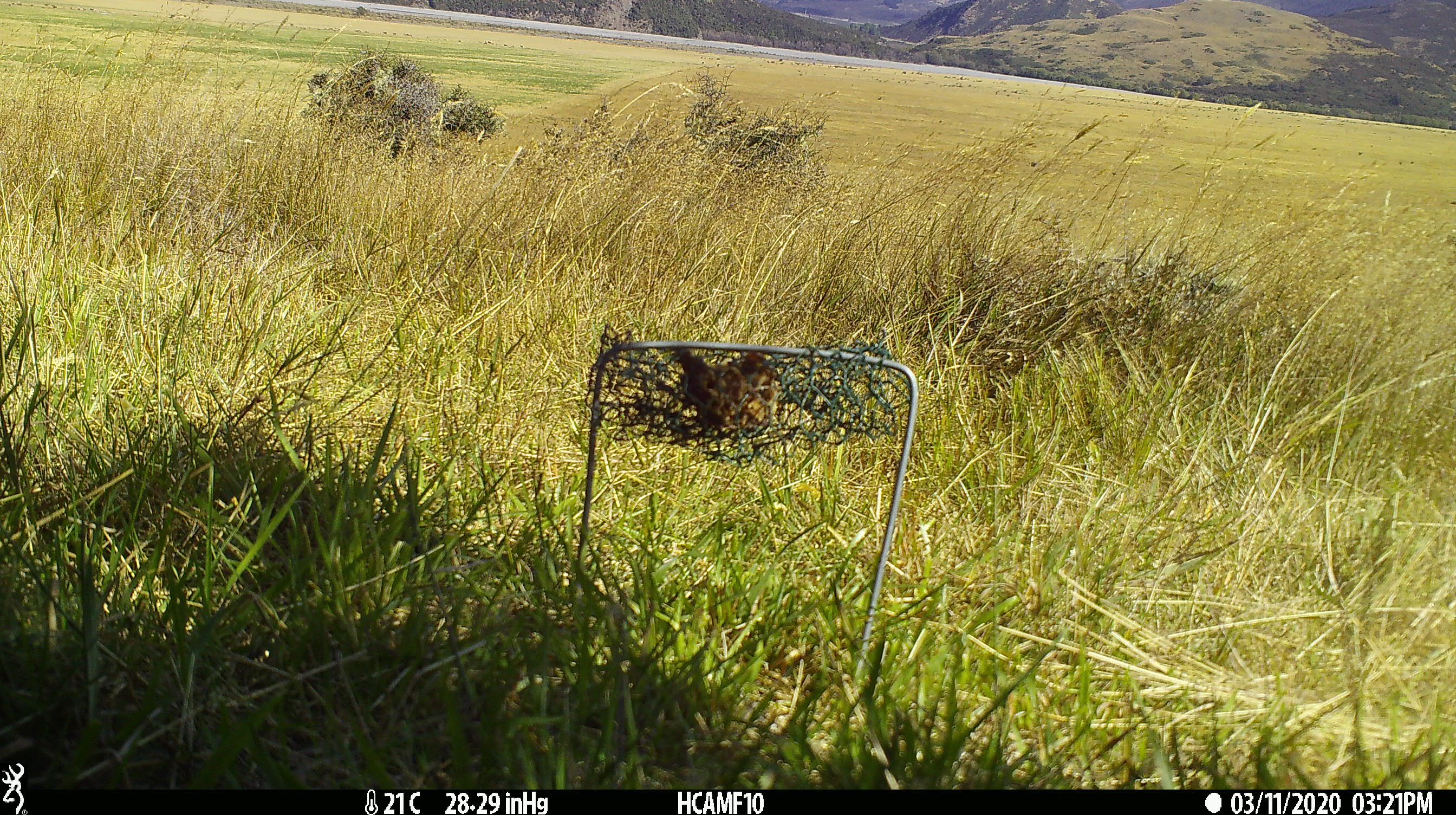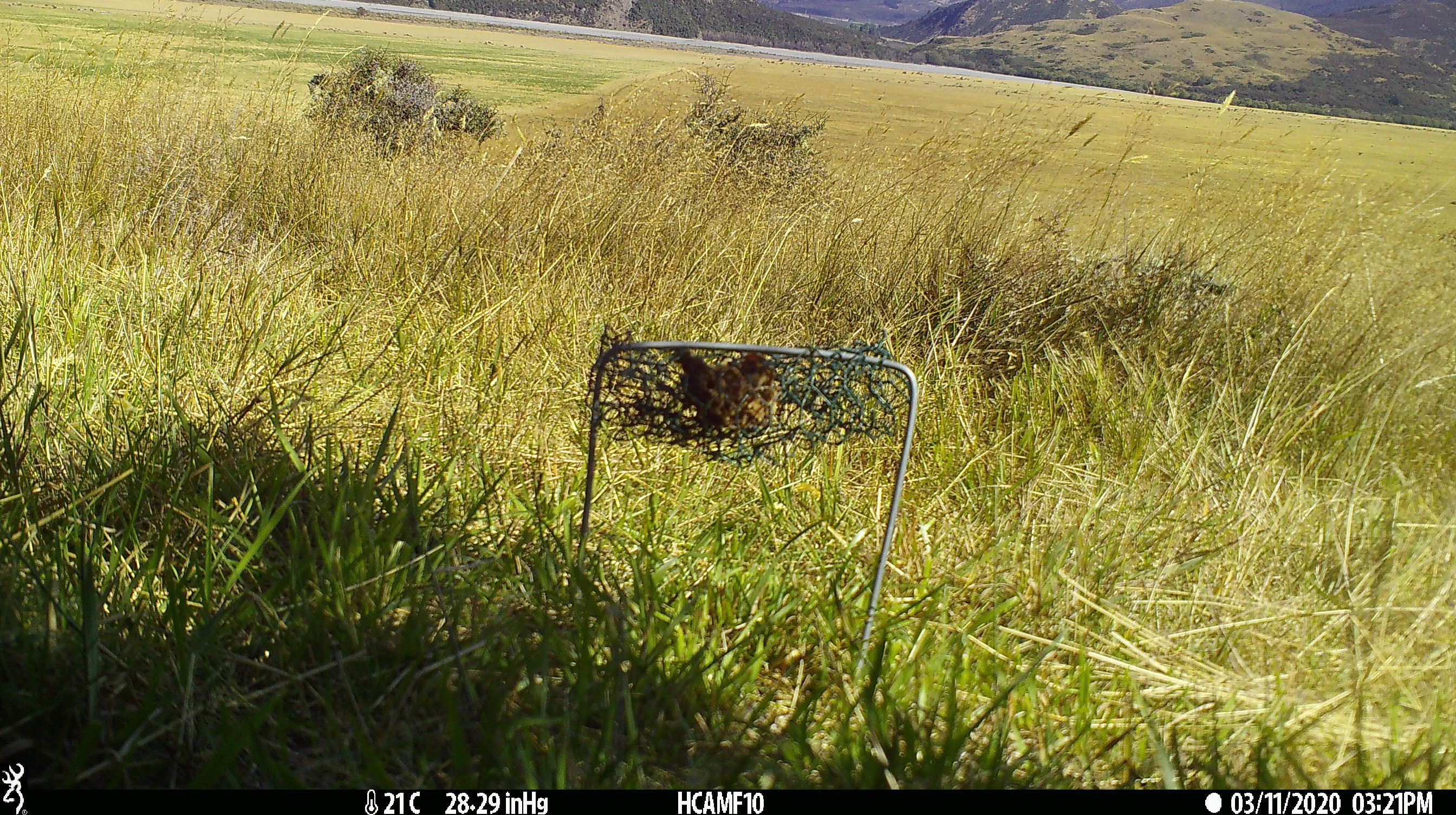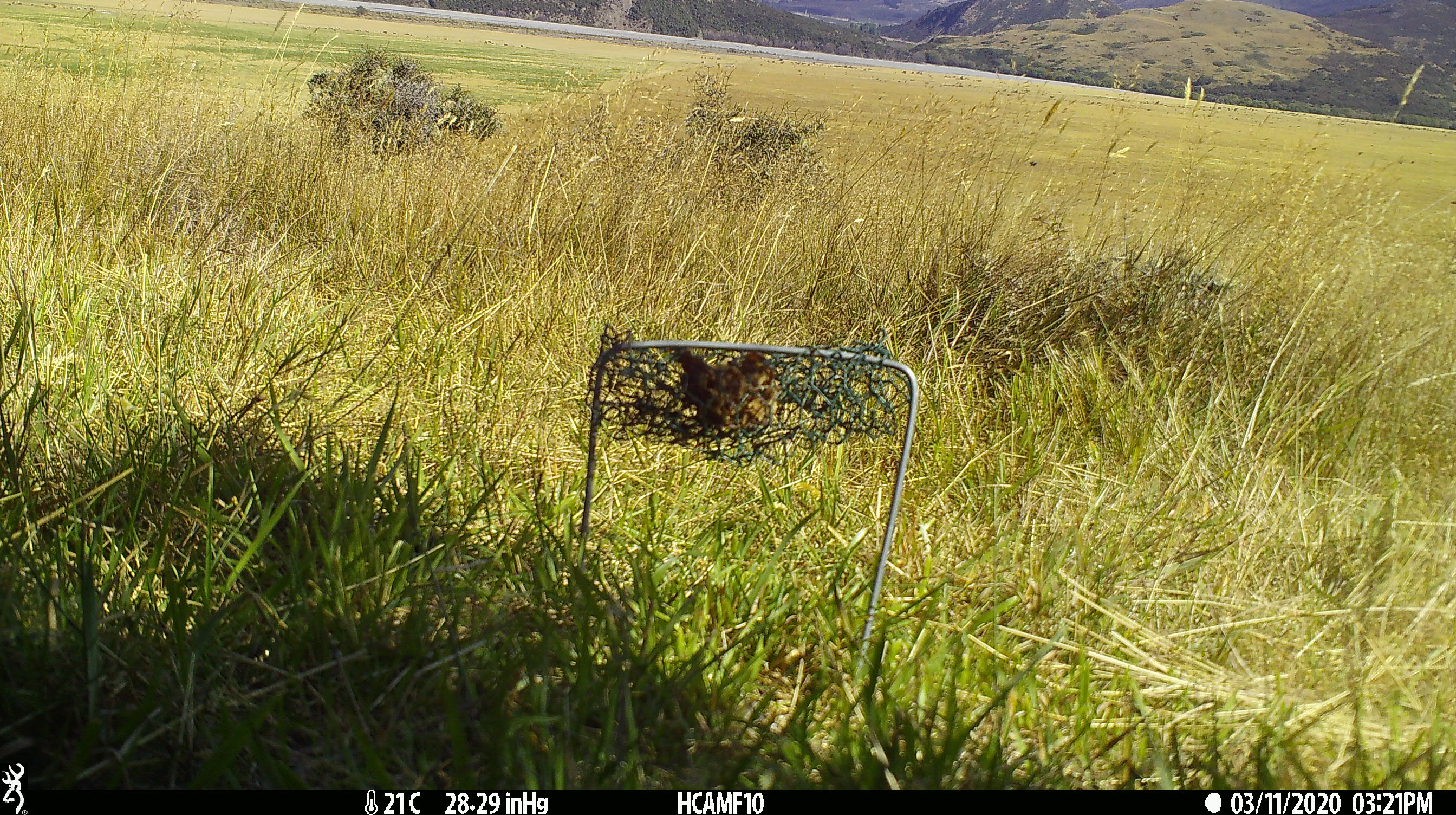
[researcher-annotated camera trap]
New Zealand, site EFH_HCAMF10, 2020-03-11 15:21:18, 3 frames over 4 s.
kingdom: Animalia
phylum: Chordata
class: Mammalia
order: Rodentia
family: Muridae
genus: Rattus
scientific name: Rattus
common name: rat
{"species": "rat (Rattus)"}